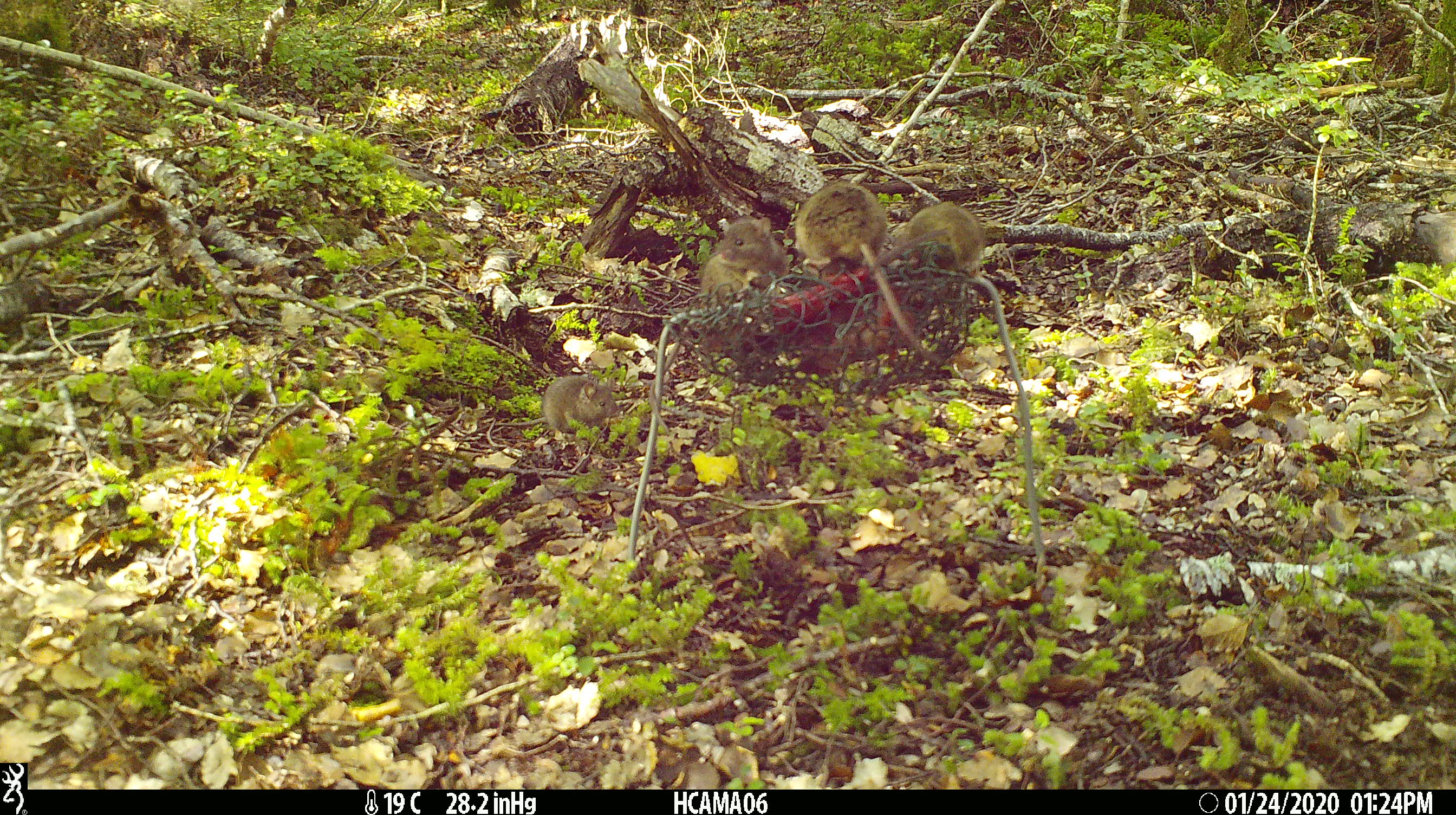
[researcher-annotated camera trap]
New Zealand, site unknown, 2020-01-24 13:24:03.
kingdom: Animalia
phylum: Chordata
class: Mammalia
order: Rodentia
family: Muridae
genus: Mus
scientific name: Mus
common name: mouse